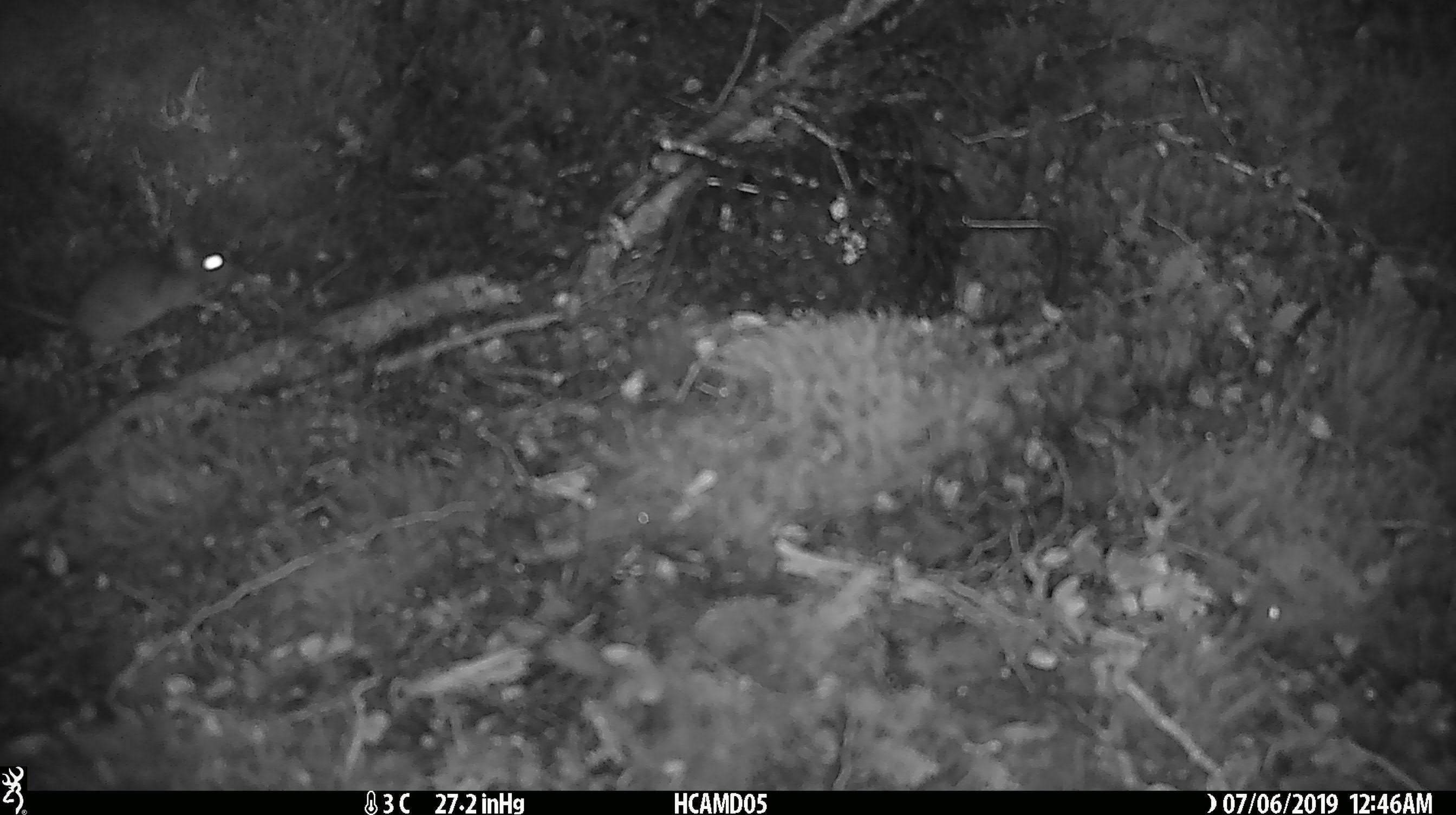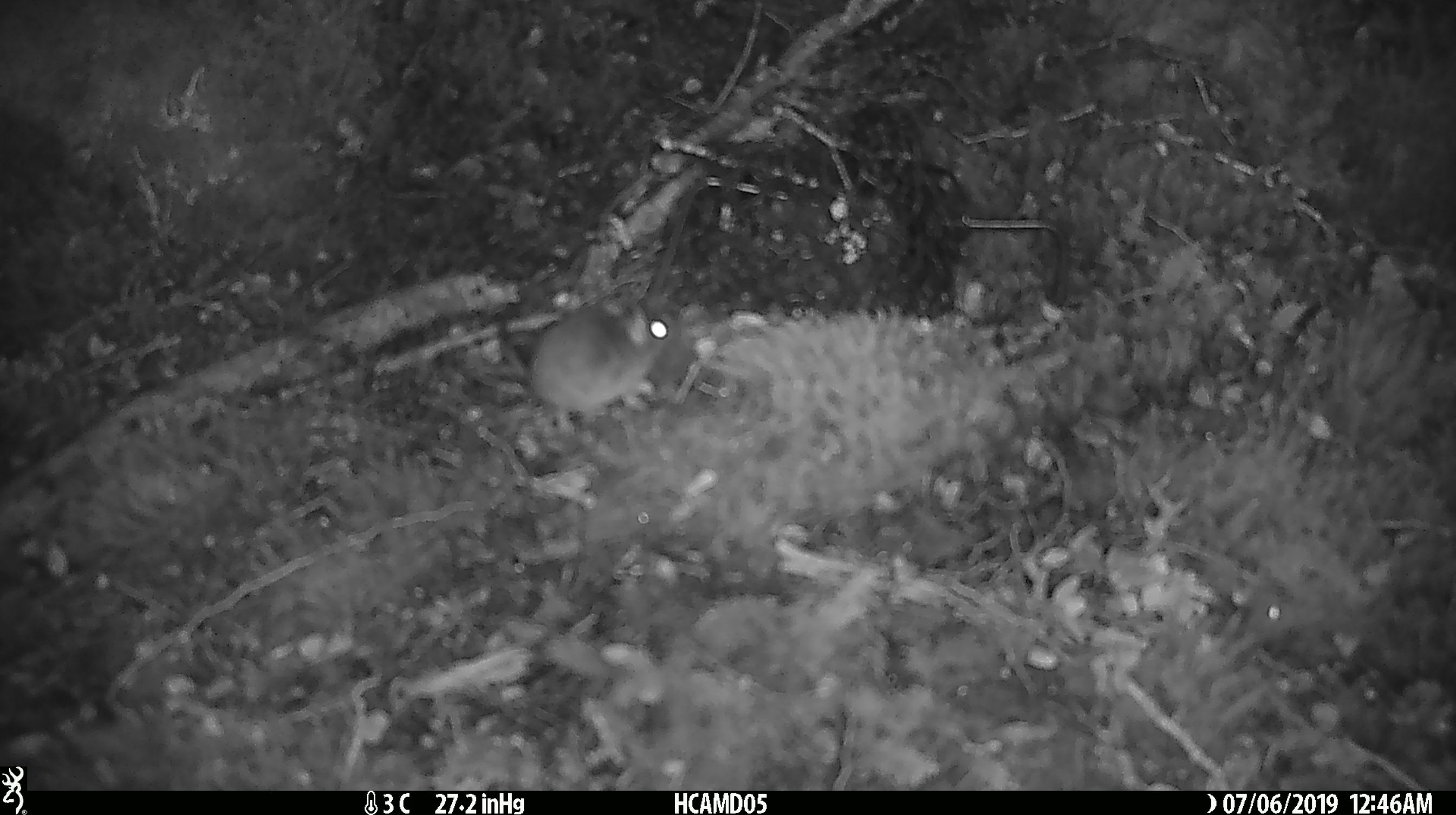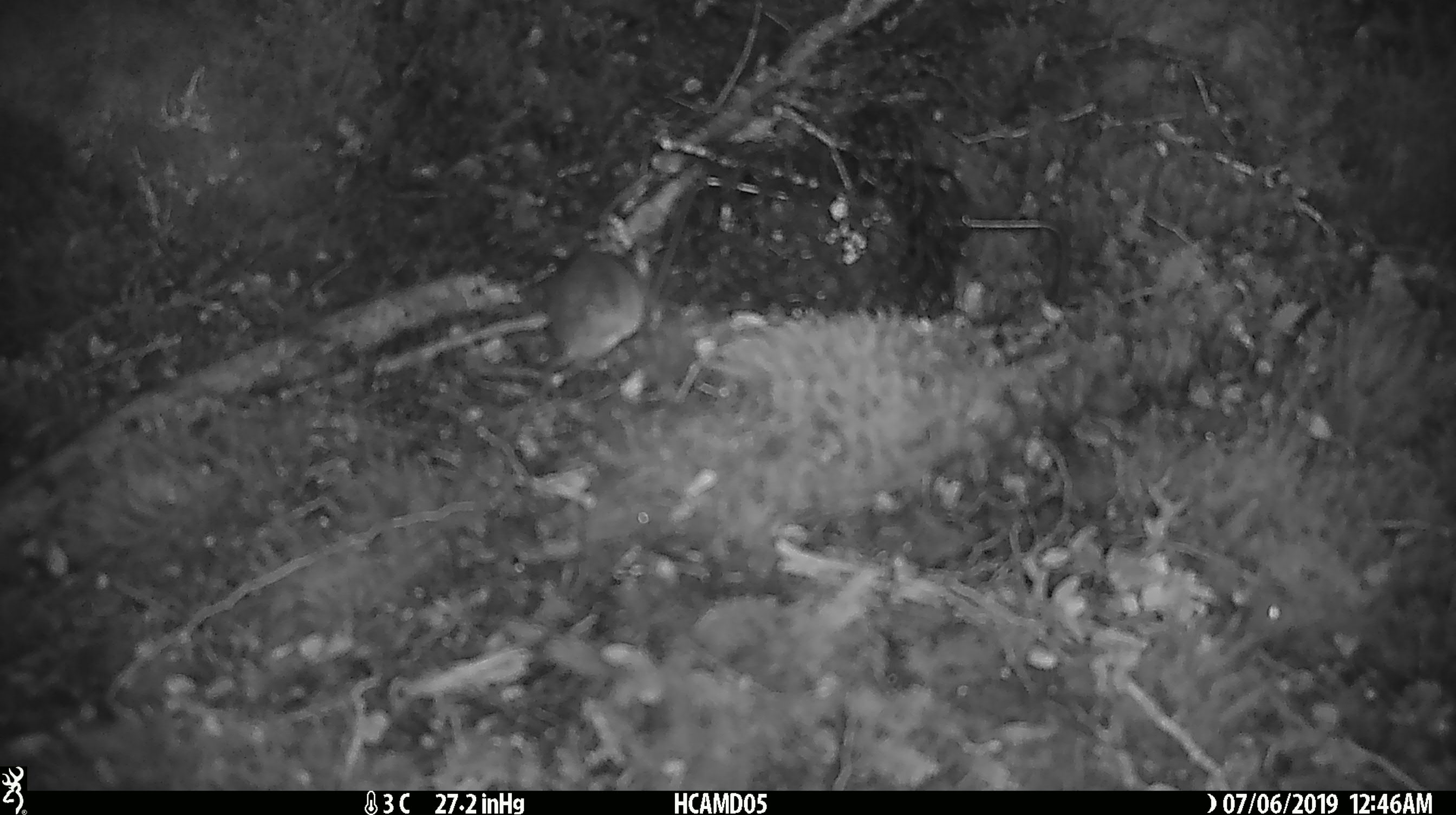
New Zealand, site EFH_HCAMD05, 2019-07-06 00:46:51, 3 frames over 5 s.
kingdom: Animalia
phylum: Chordata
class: Mammalia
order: Rodentia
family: Muridae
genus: Mus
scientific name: Mus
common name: mouse